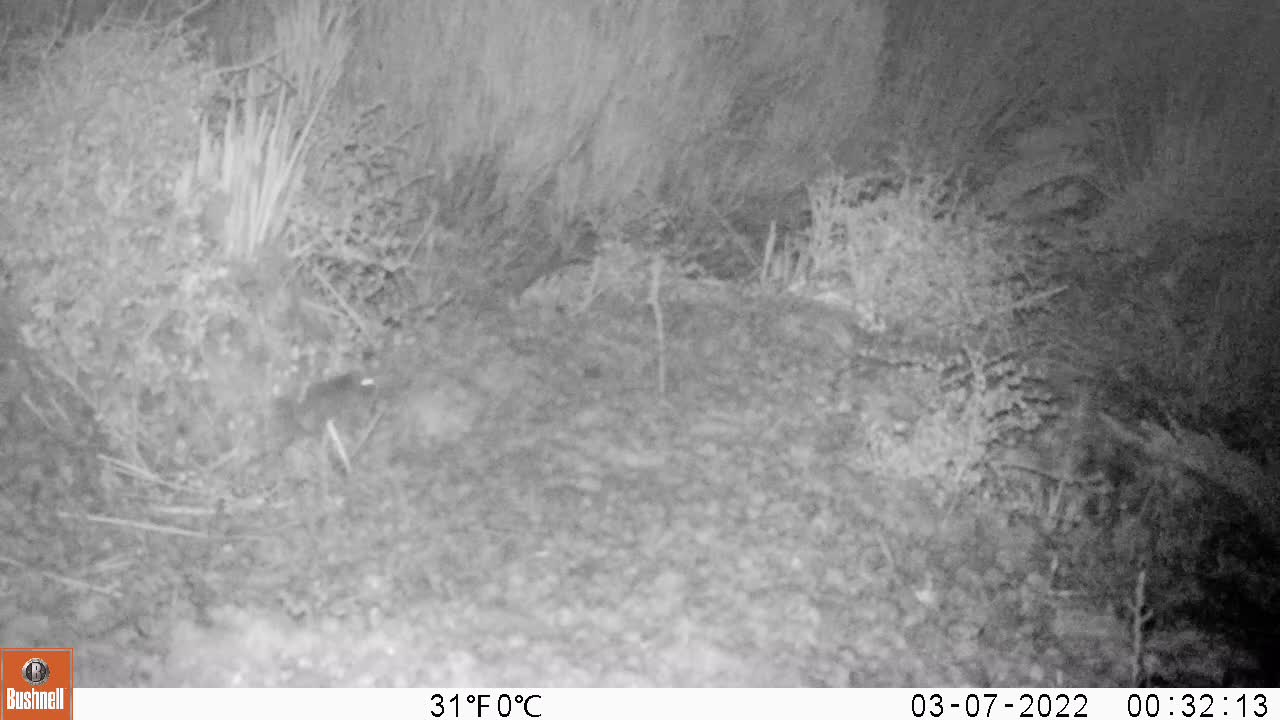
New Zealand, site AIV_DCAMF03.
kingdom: Animalia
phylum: Chordata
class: Mammalia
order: Rodentia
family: Muridae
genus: Mus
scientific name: Mus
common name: mouse